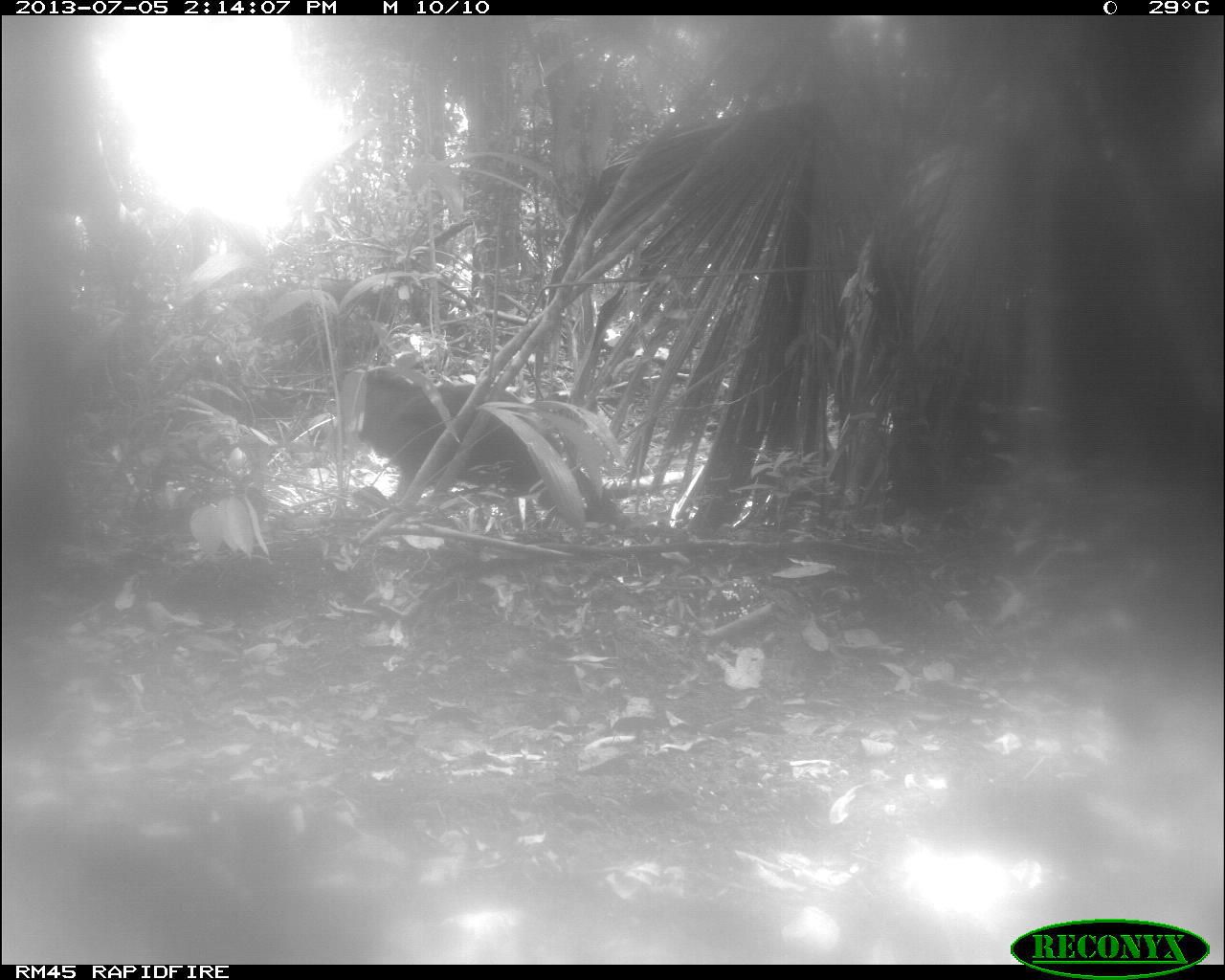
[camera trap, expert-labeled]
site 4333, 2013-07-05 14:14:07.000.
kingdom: Animalia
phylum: Chordata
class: Mammalia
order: Artiodactyla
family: Tayassuidae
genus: Tayassu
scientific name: Tayassu pecari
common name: white-lipped peccary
Tayassu pecari (white-lipped peccary), count 2.